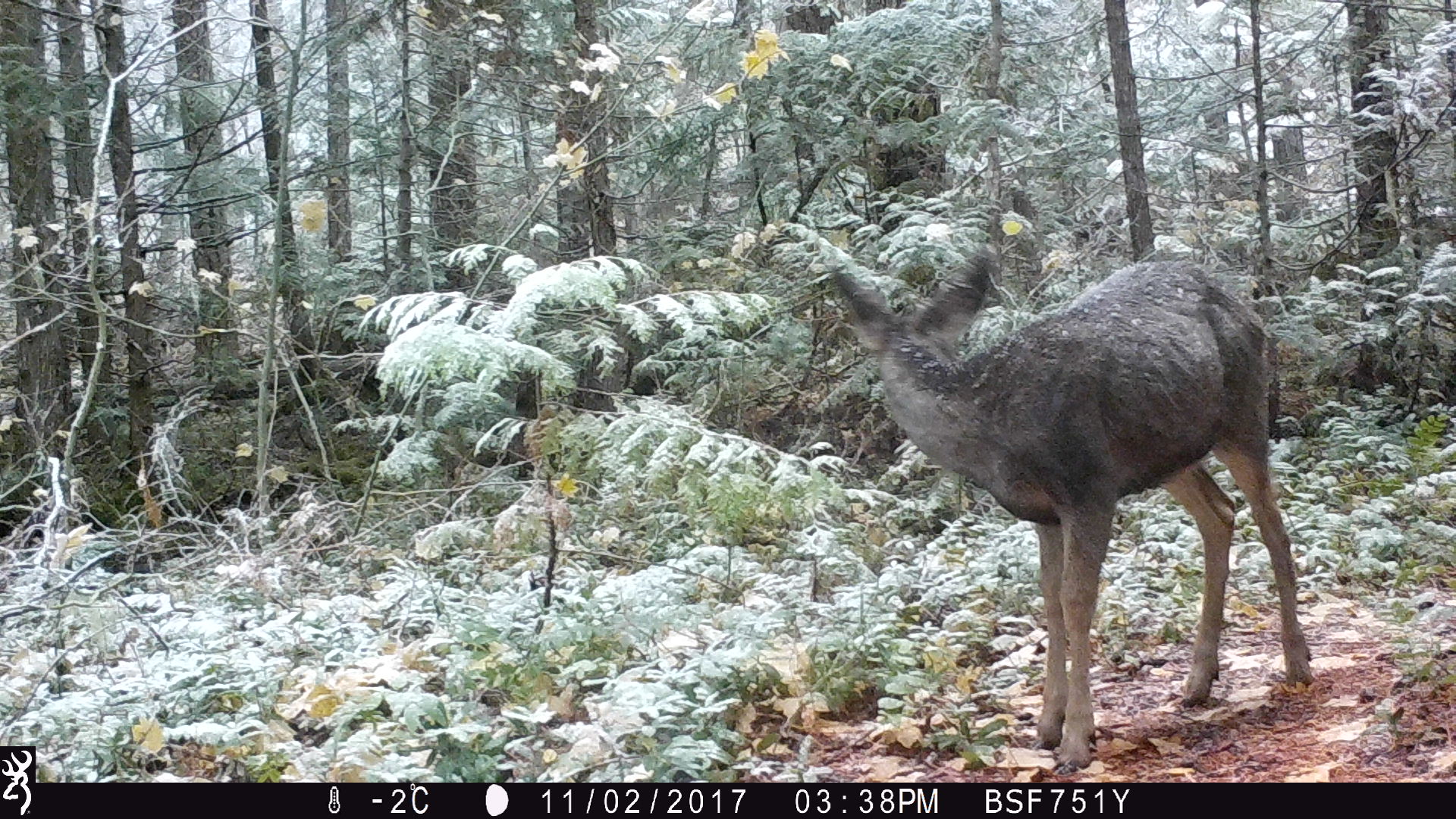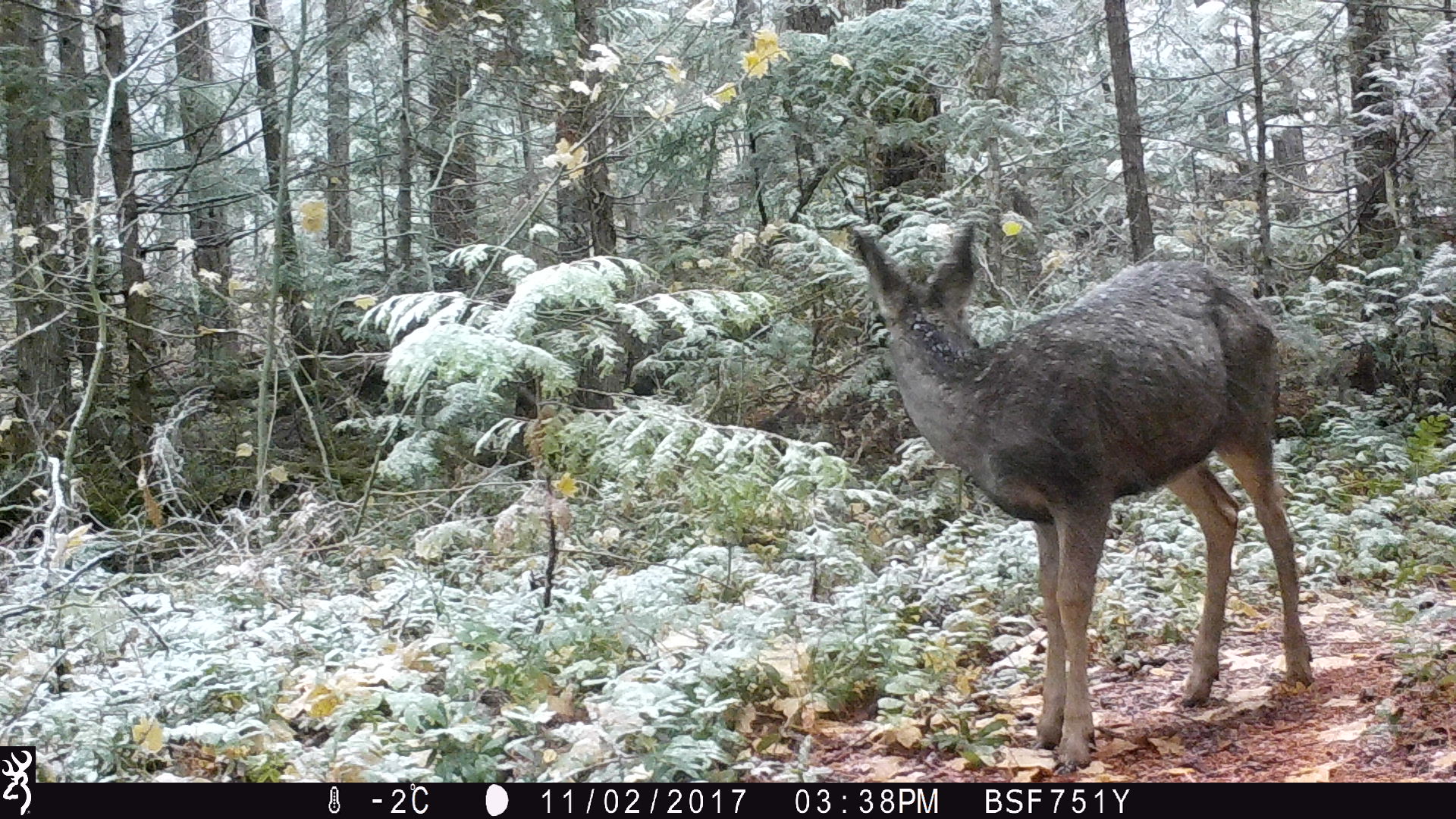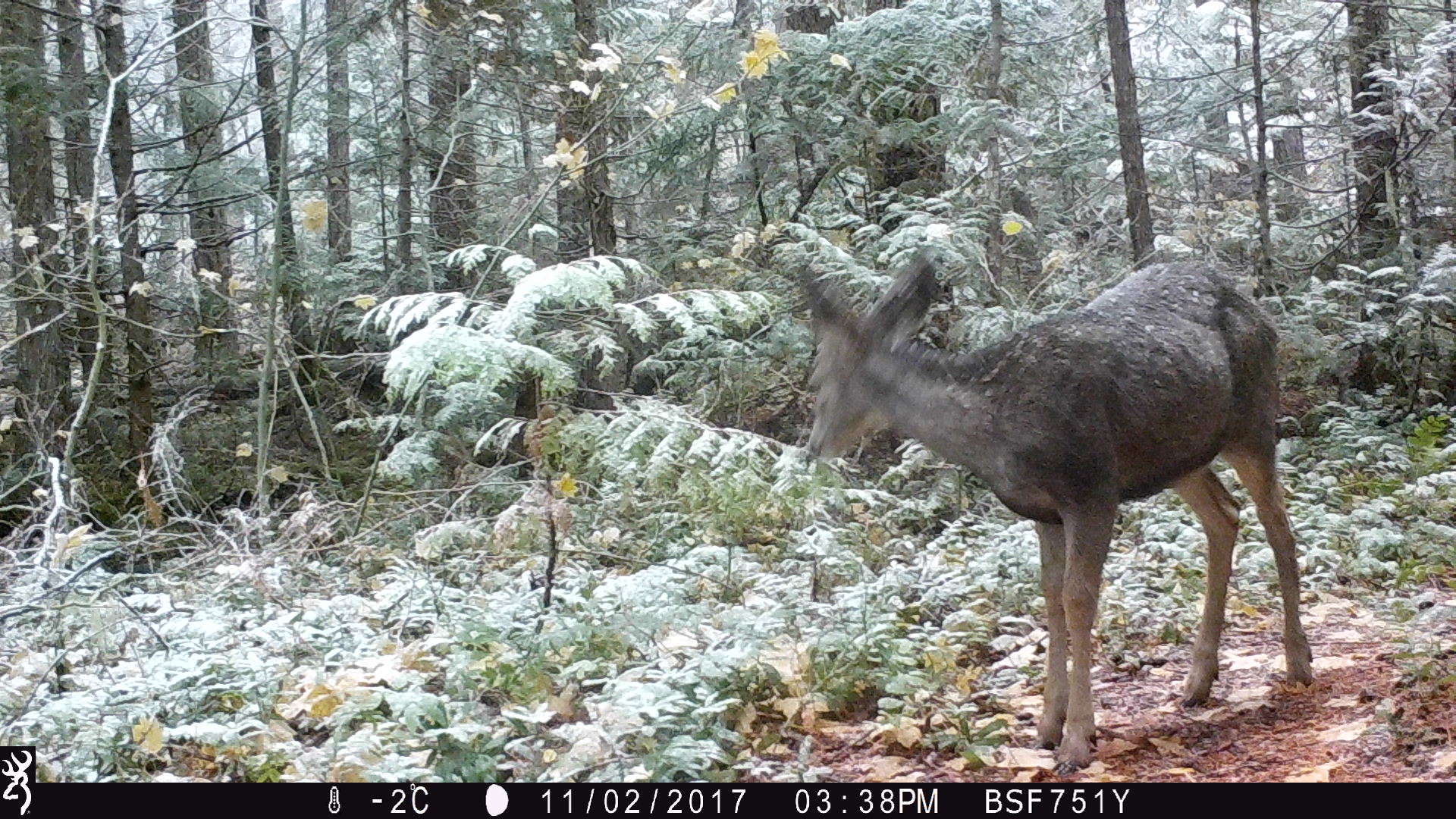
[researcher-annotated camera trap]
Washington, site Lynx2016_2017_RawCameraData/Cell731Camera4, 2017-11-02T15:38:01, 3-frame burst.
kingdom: Animalia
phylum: Chordata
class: Mammalia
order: Artiodactyla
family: Cervidae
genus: Odocoileus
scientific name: Odocoileus hemionus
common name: mule deer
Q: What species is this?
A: Odocoileus hemionus (mule deer).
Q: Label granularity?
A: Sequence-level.